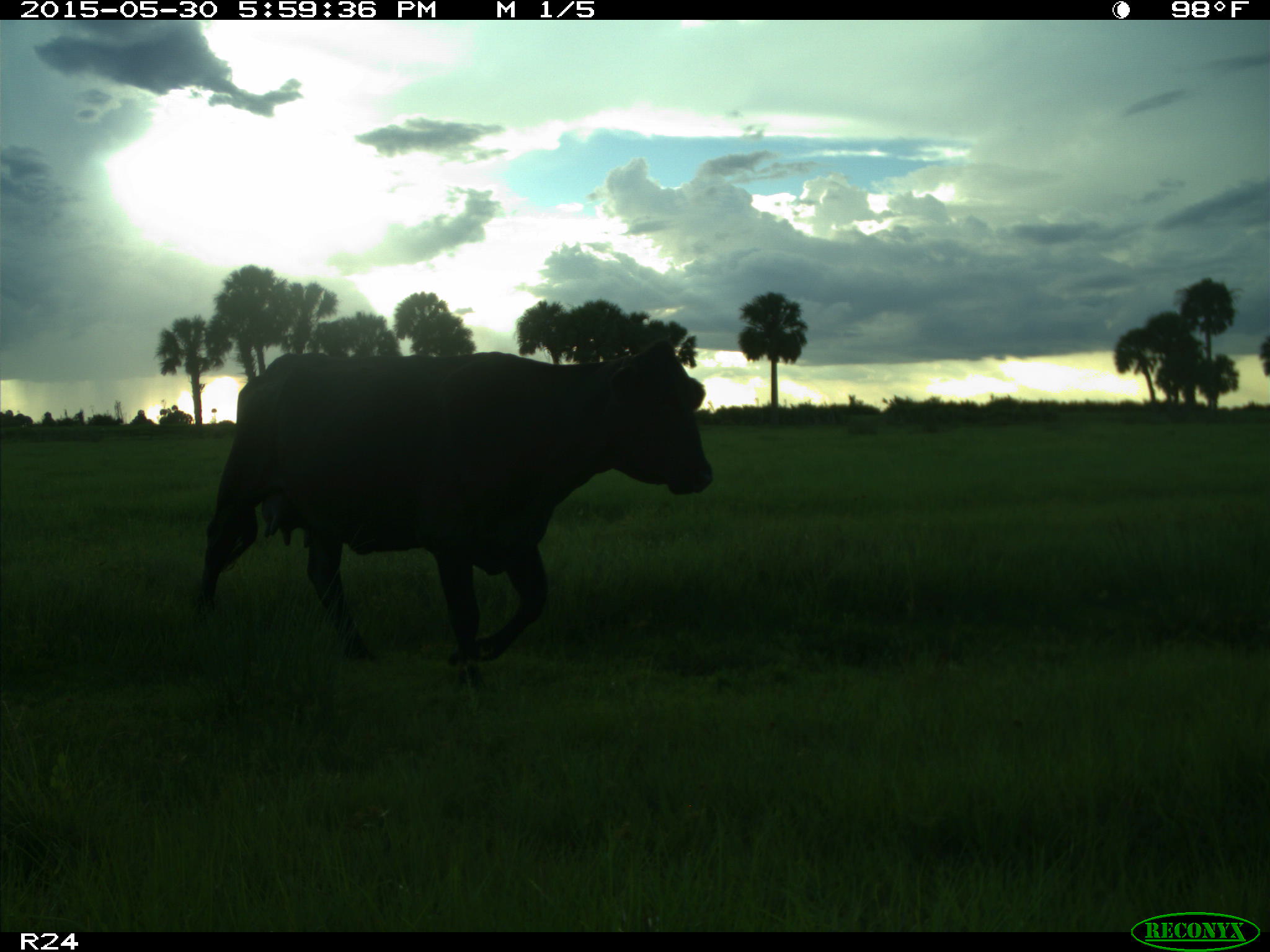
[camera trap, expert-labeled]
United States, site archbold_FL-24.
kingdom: Animalia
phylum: Chordata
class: Mammalia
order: Artiodactyla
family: Bovidae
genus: Bos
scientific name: Bos taurus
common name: domestic cow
Bos taurus (domestic cow).